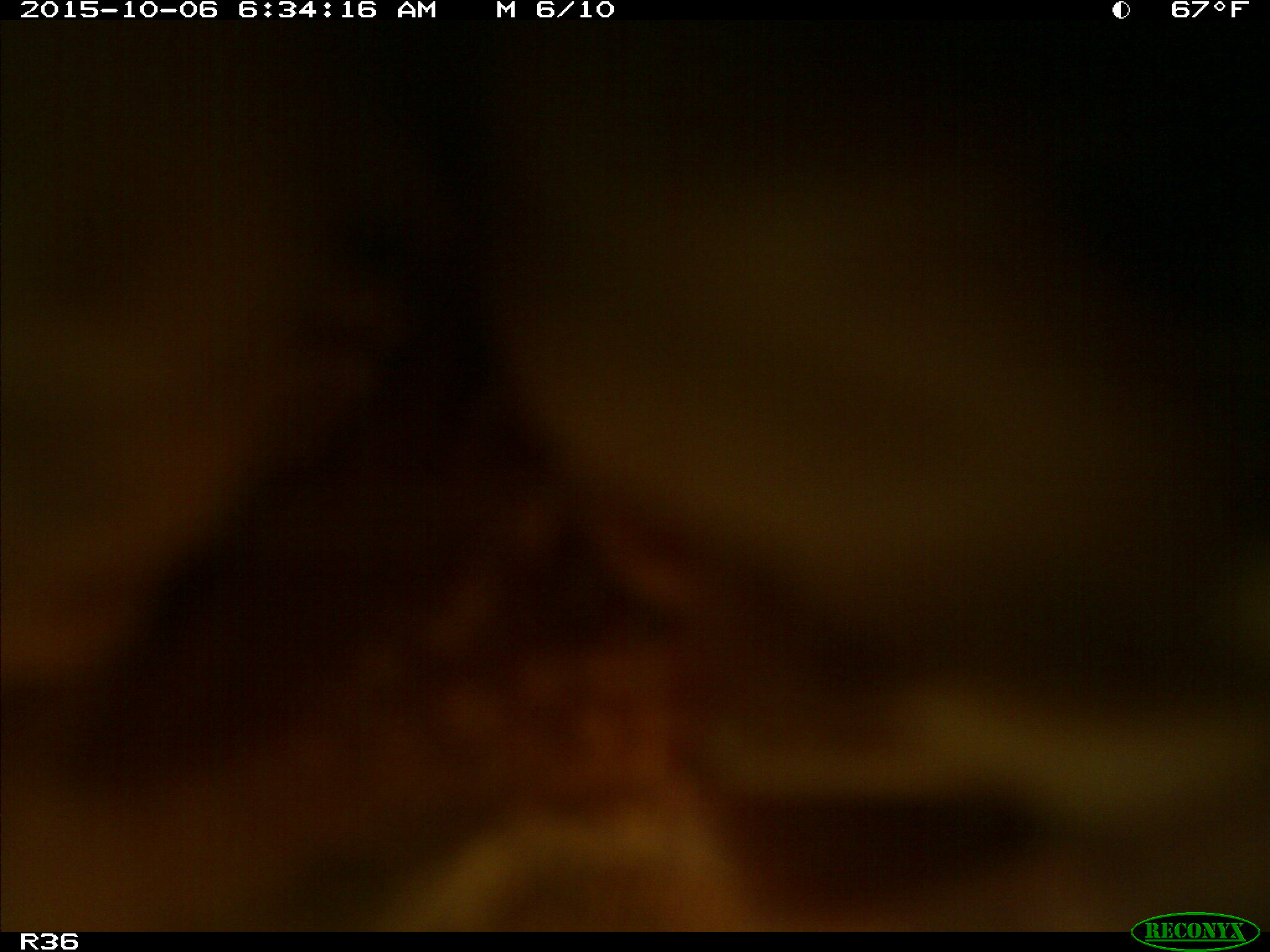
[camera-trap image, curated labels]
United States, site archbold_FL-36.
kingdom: Animalia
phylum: Chordata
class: Mammalia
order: Artiodactyla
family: Bovidae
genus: Bos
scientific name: Bos taurus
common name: domestic cow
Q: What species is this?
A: Bos taurus (domestic cow).